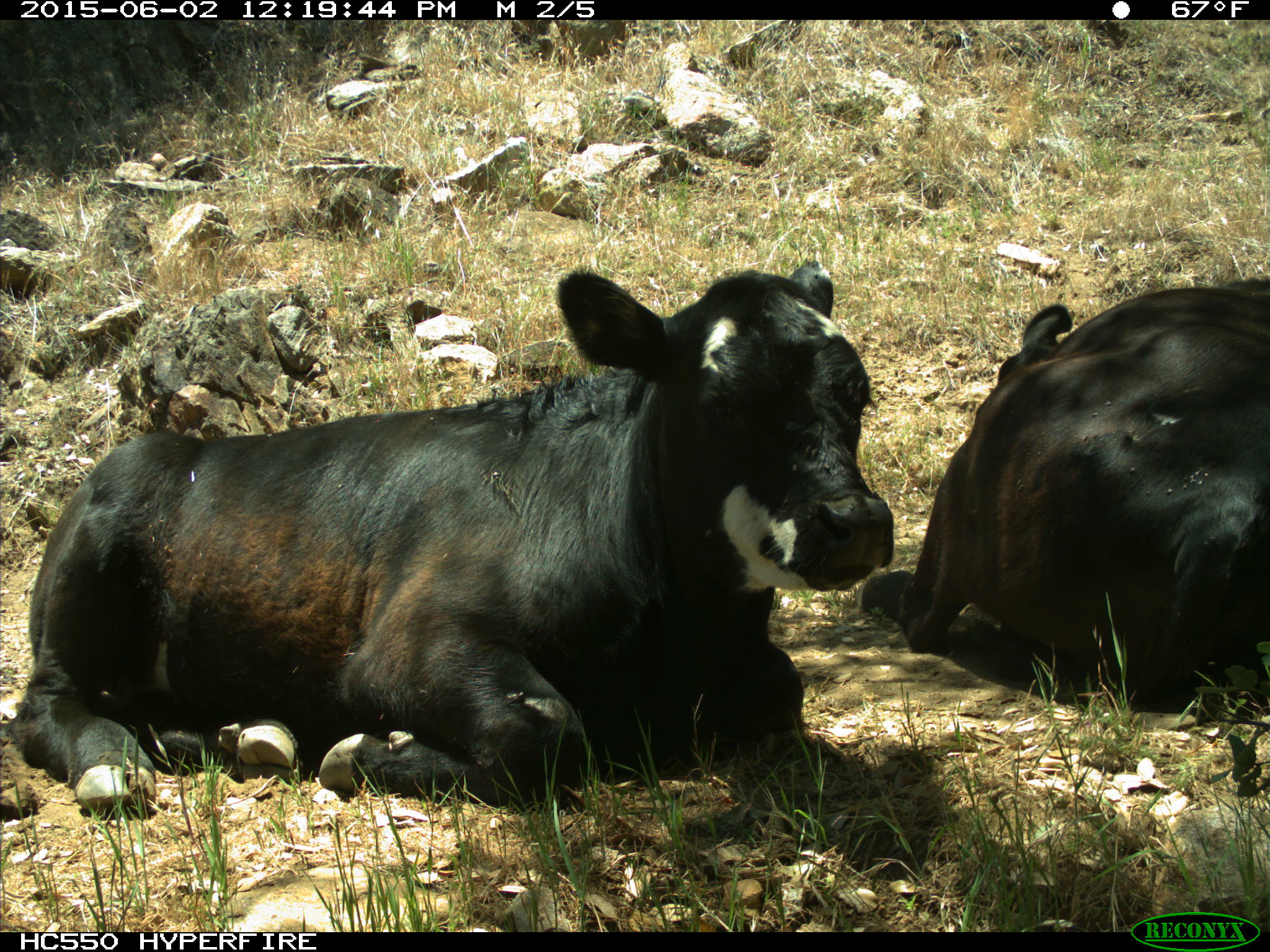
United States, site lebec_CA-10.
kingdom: Animalia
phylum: Chordata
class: Mammalia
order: Artiodactyla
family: Bovidae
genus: Bos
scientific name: Bos taurus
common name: domestic cow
Bos taurus (domestic cow).